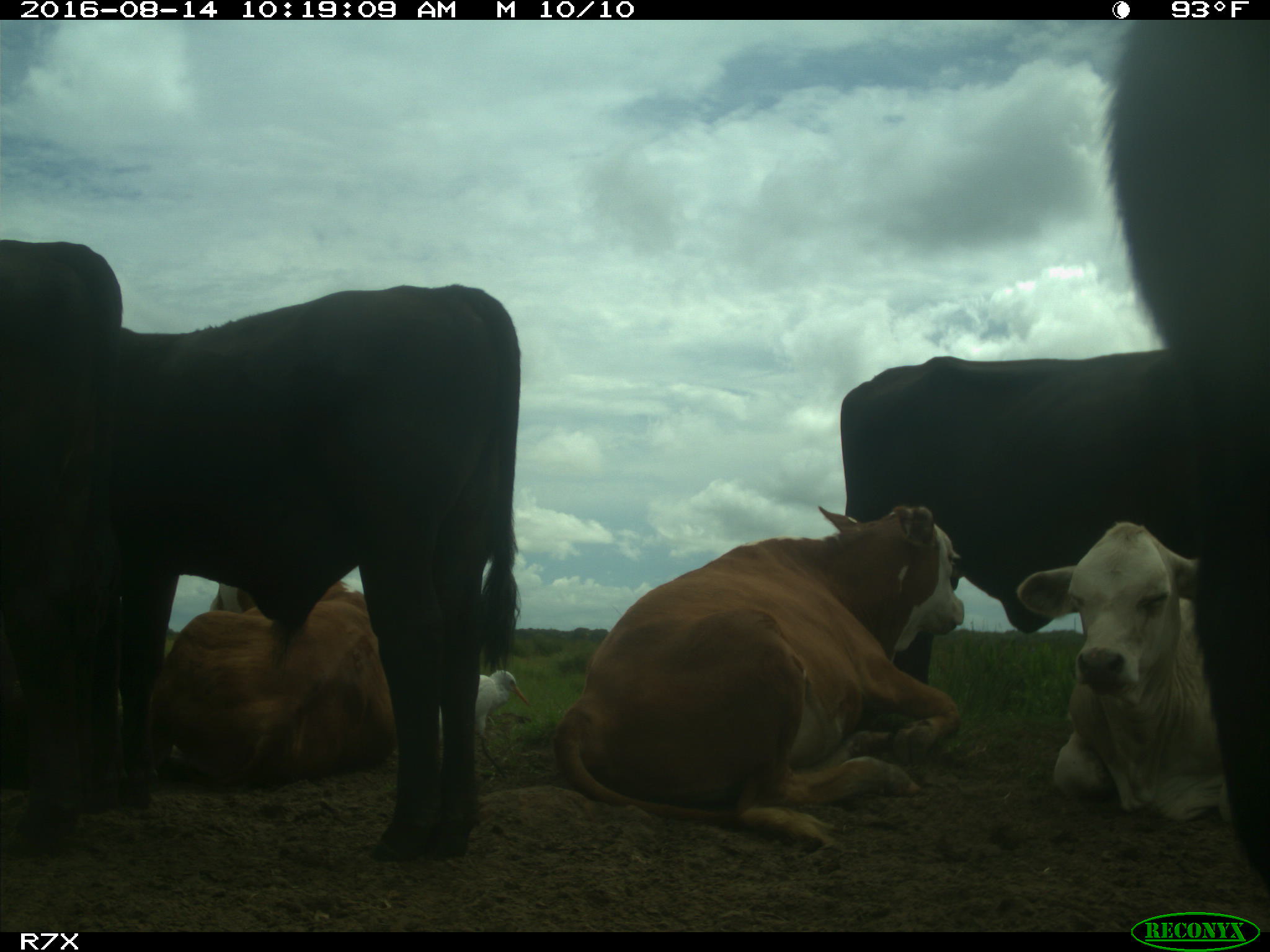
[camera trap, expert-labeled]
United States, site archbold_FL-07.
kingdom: Animalia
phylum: Chordata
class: Mammalia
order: Artiodactyla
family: Bovidae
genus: Bos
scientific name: Bos taurus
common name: domestic cow